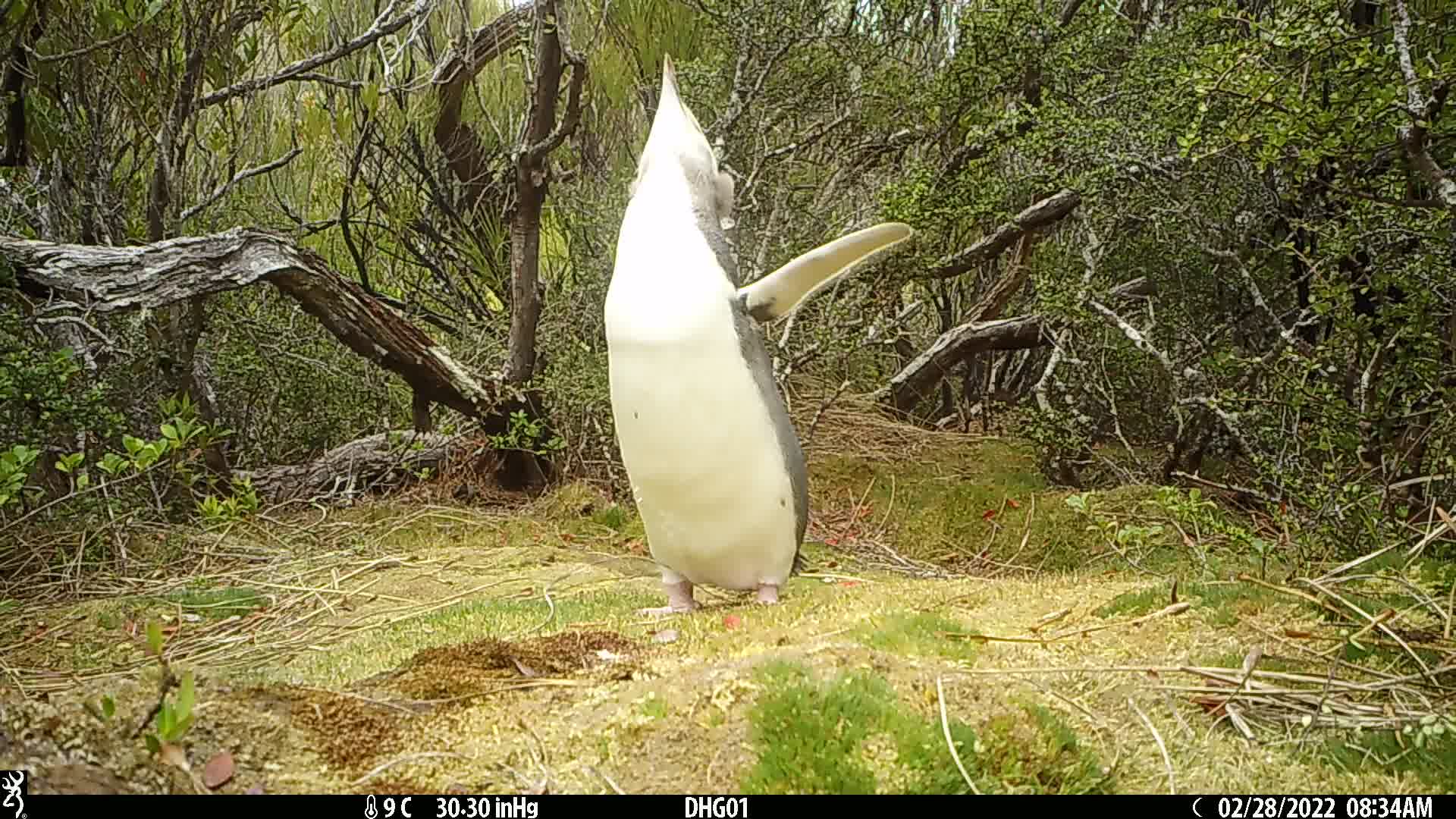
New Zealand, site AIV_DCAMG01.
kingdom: Animalia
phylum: Chordata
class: Aves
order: Sphenisciformes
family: Spheniscidae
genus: Megadyptes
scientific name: Megadyptes antipodes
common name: yellow-eyed penguin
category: yellow eyed penguin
Yellow eyed penguin (yellow-eyed penguin) (Megadyptes antipodes).